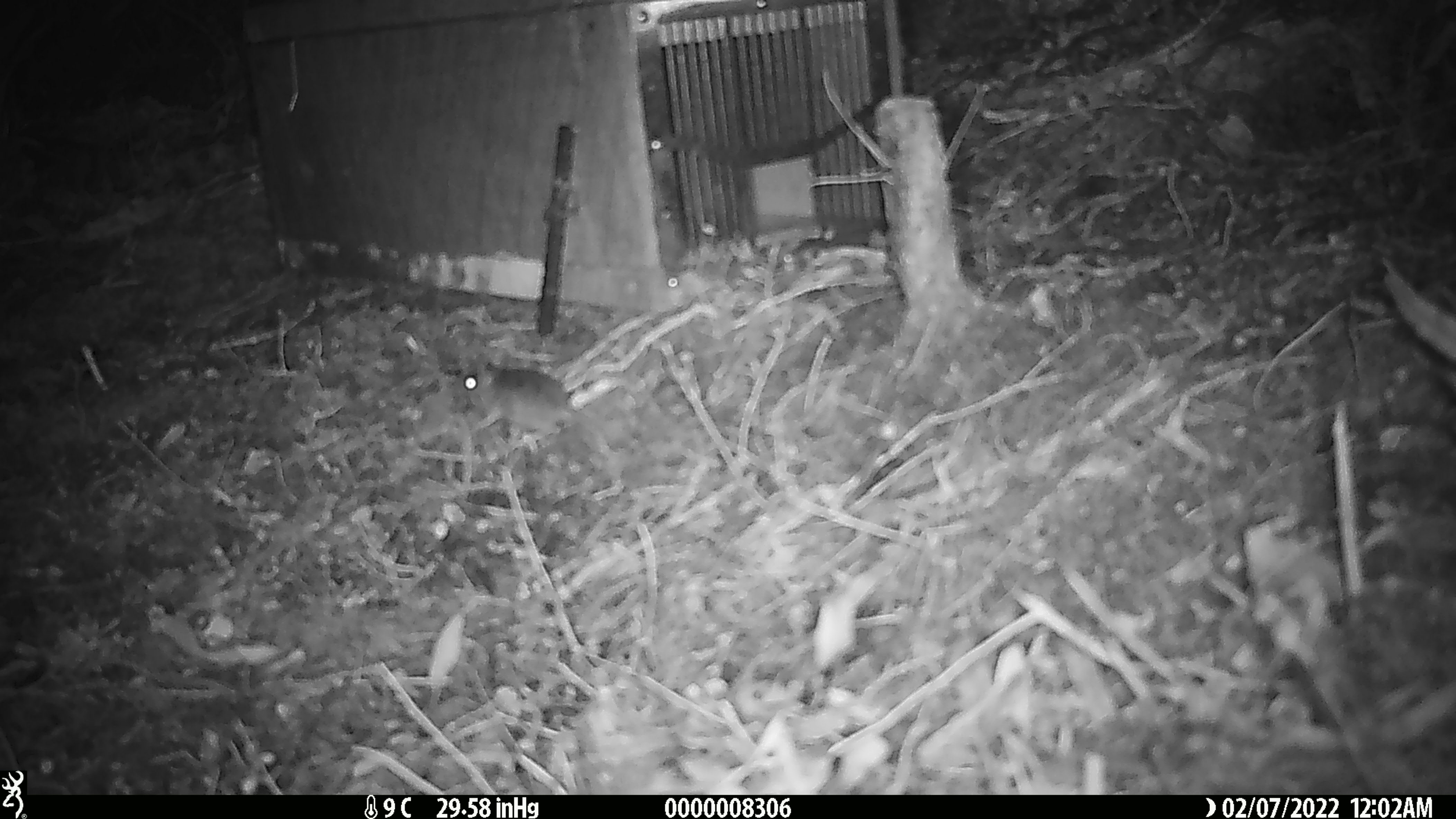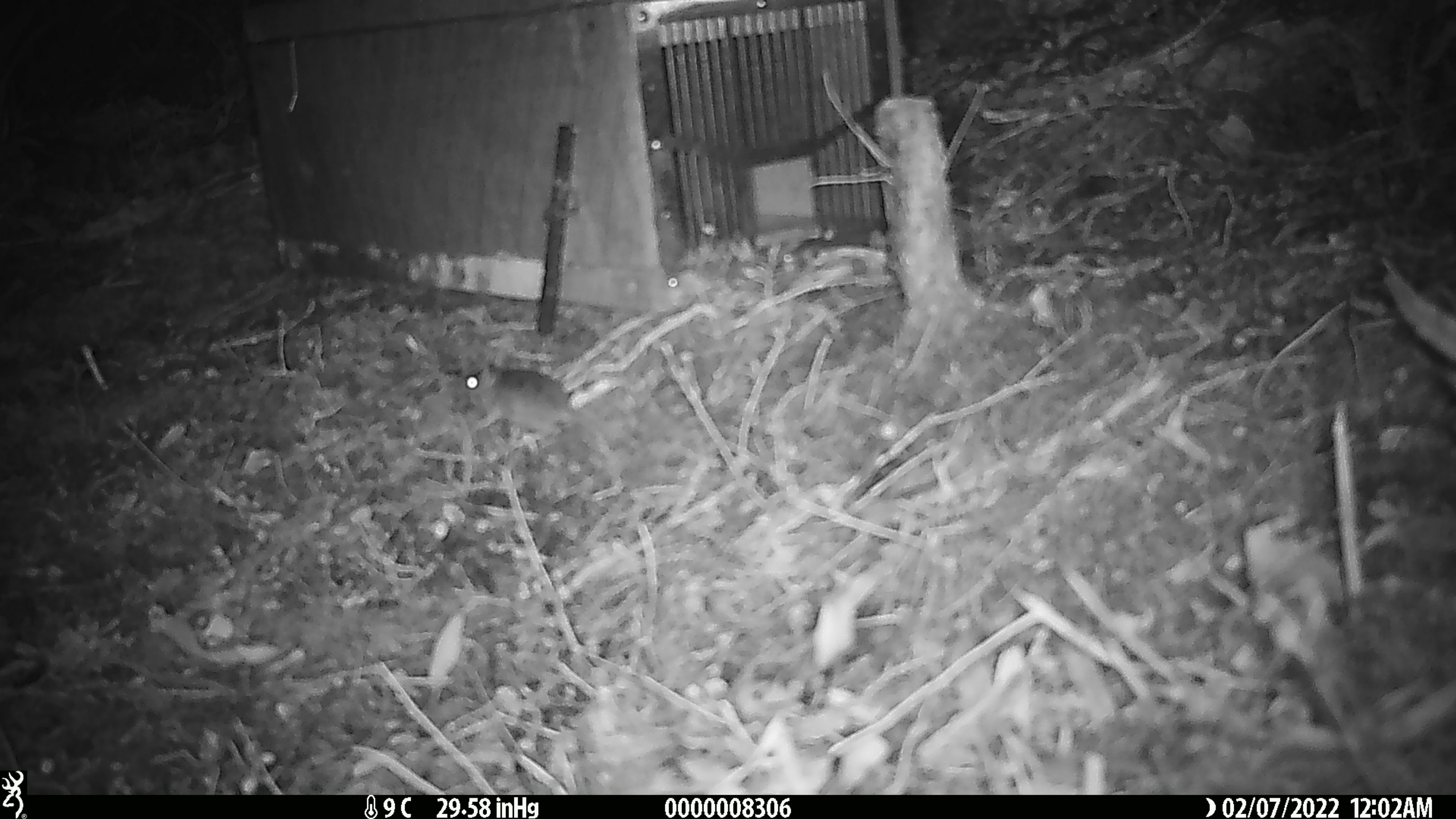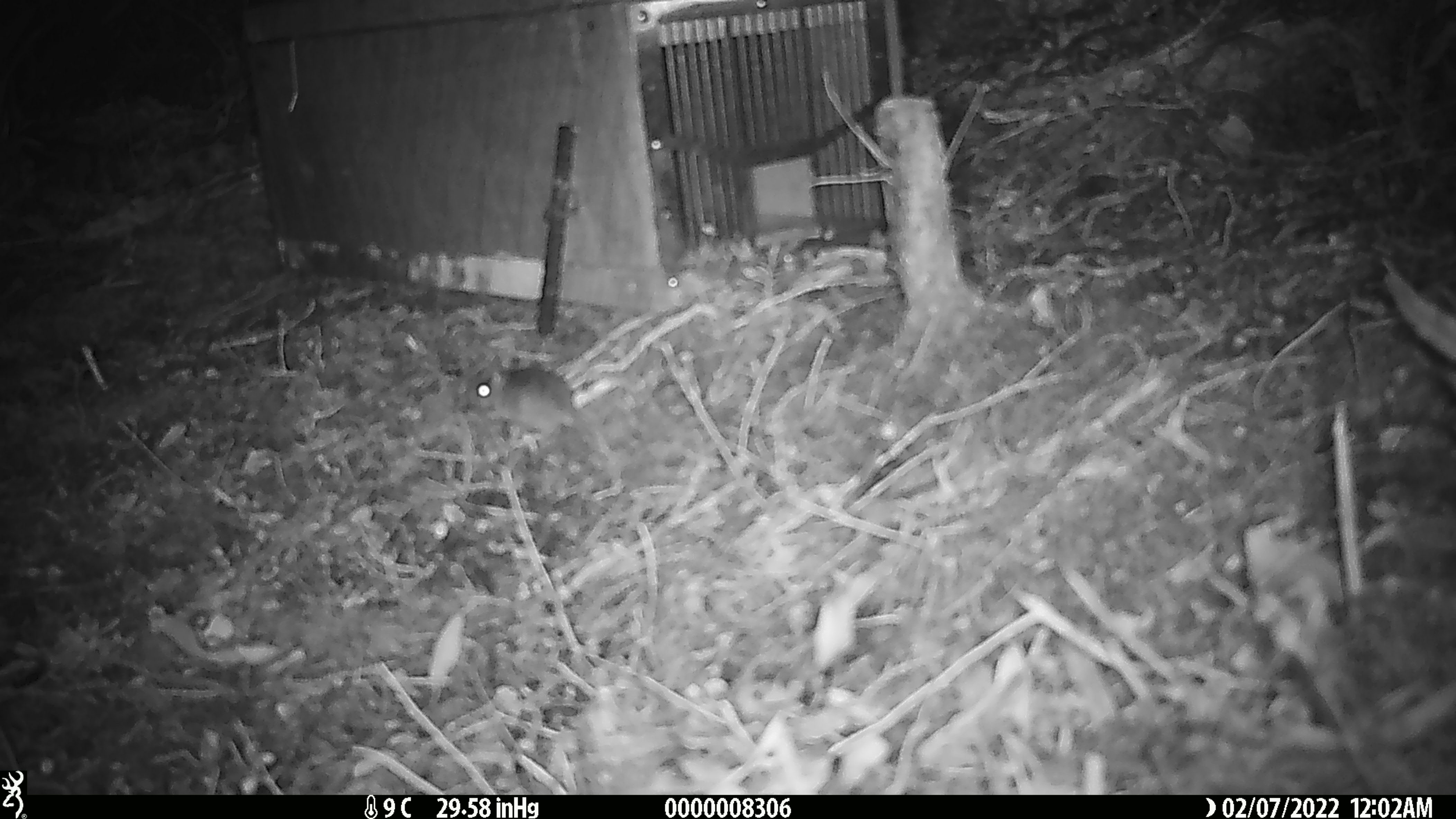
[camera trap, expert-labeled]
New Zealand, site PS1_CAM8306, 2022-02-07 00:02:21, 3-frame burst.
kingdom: Animalia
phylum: Chordata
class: Mammalia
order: Rodentia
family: Muridae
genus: Mus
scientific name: Mus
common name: mouse